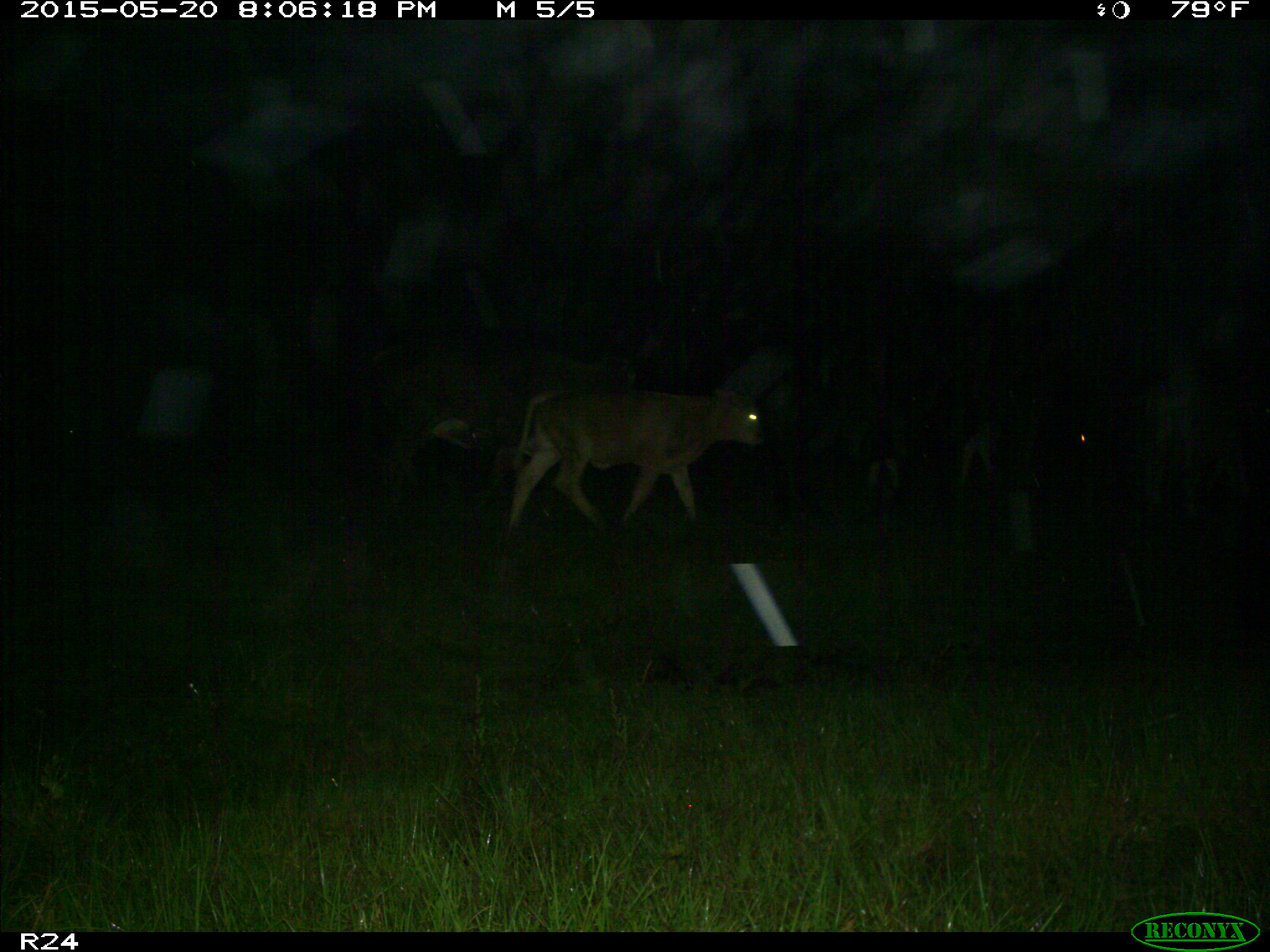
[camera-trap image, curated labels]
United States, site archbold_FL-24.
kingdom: Animalia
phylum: Chordata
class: Mammalia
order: Artiodactyla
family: Bovidae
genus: Bos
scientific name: Bos taurus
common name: domestic cow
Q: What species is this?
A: Bos taurus (domestic cow).